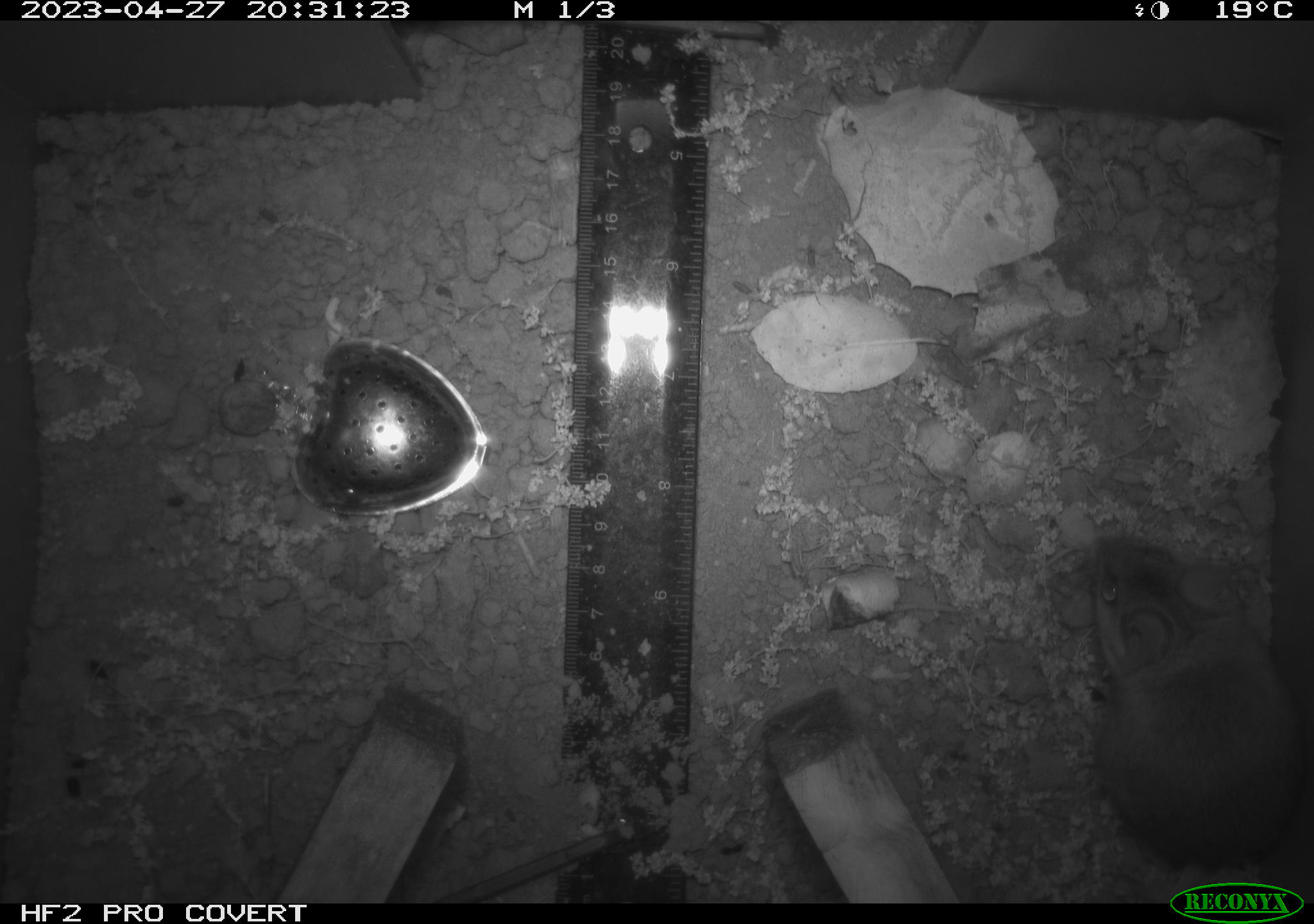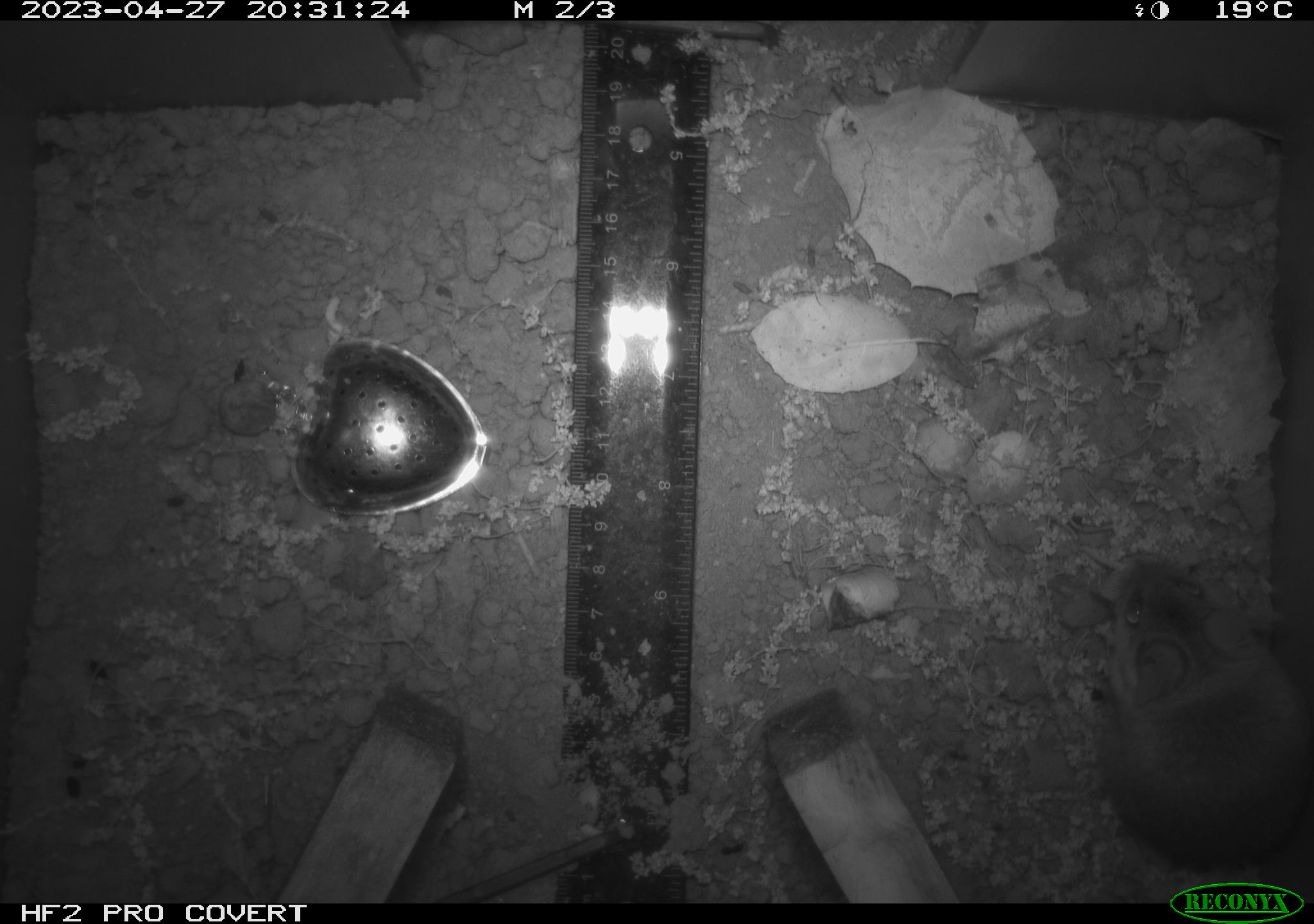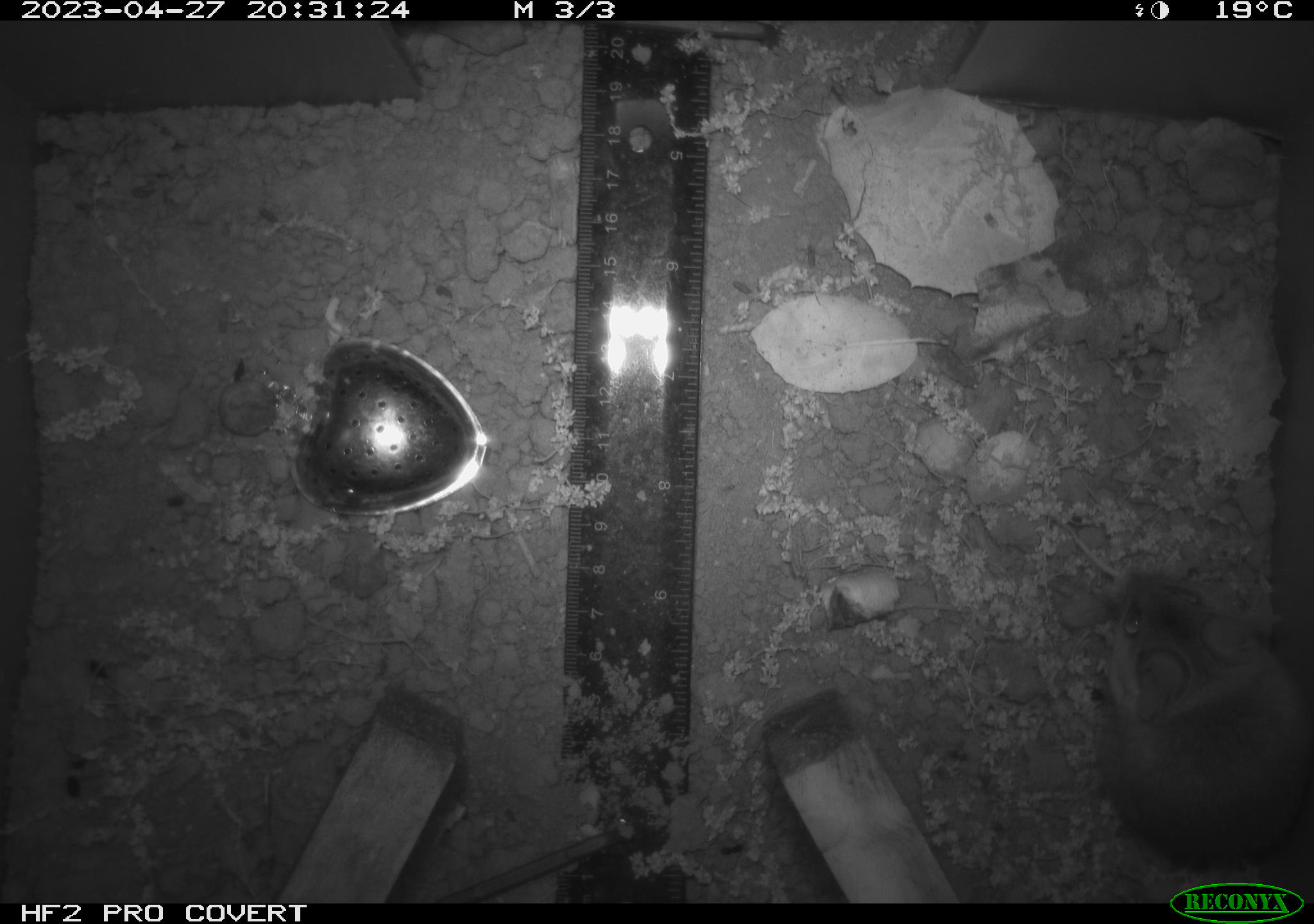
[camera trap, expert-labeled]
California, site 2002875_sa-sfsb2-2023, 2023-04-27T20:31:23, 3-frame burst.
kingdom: Animalia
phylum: Chordata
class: Mammalia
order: Rodentia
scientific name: Rodentia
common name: mouse species